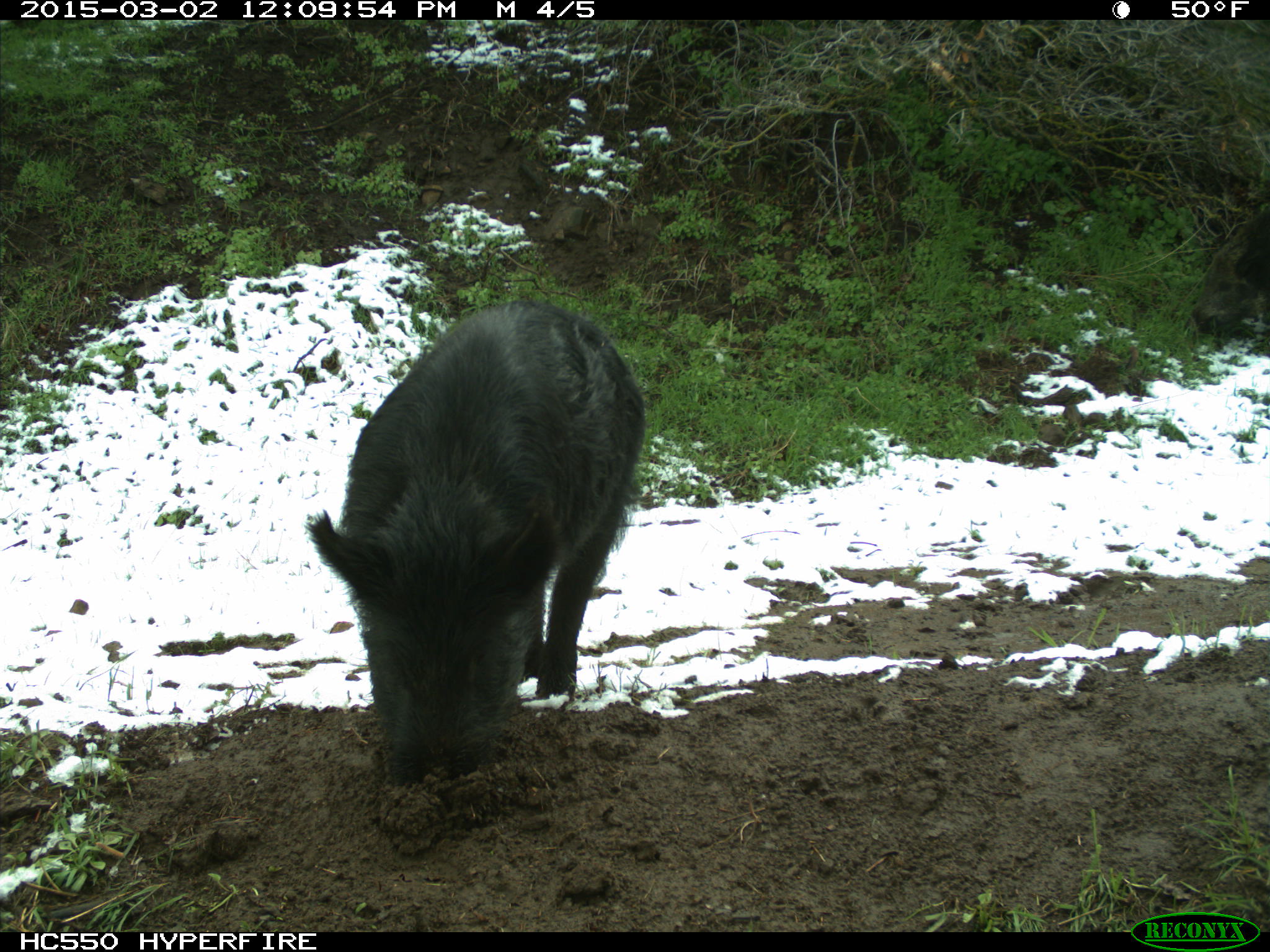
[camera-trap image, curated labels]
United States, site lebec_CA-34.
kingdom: Animalia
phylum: Chordata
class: Mammalia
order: Artiodactyla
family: Suidae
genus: Sus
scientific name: Sus scrofa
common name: wild boar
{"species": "Sus scrofa (wild boar)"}